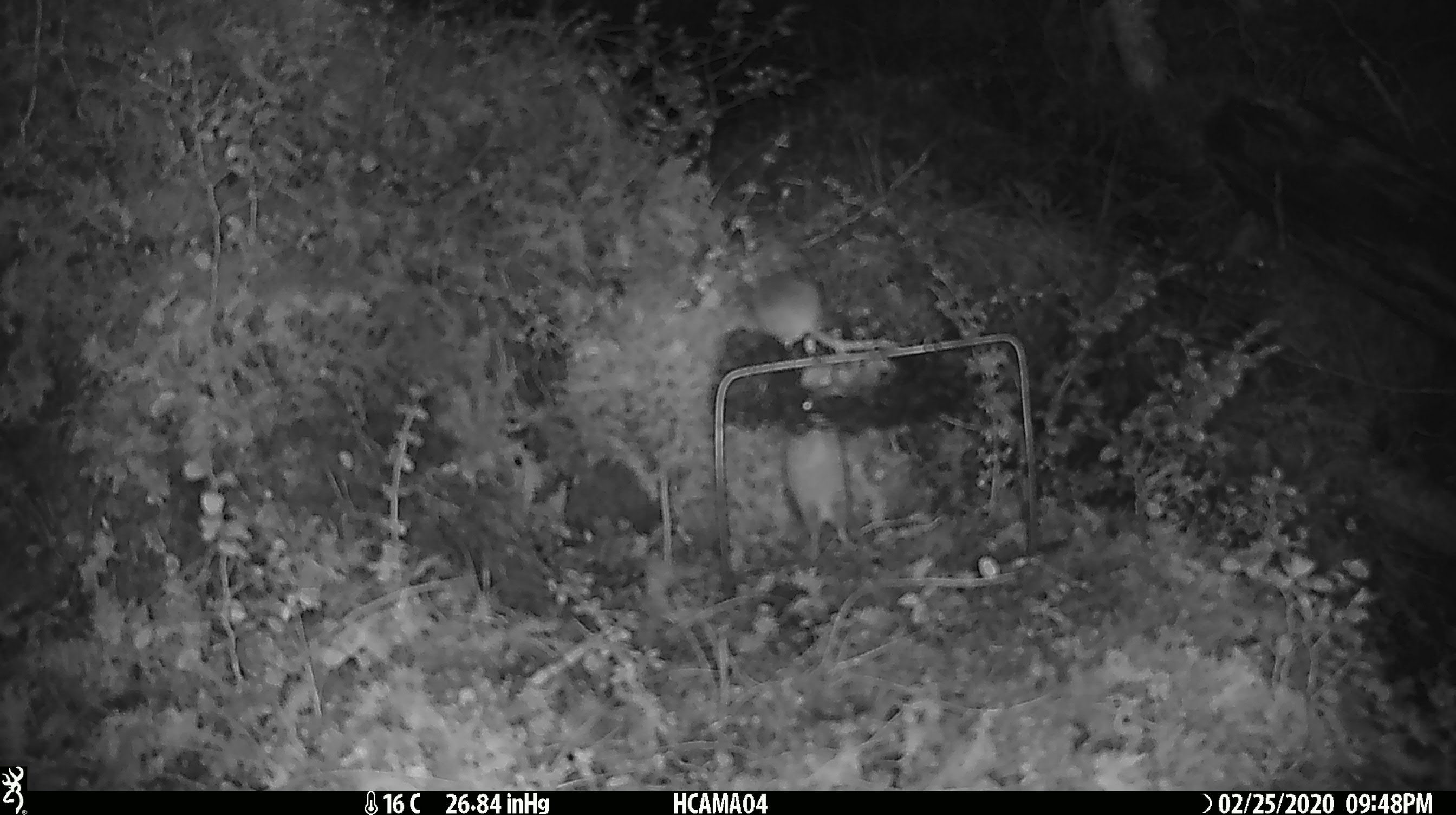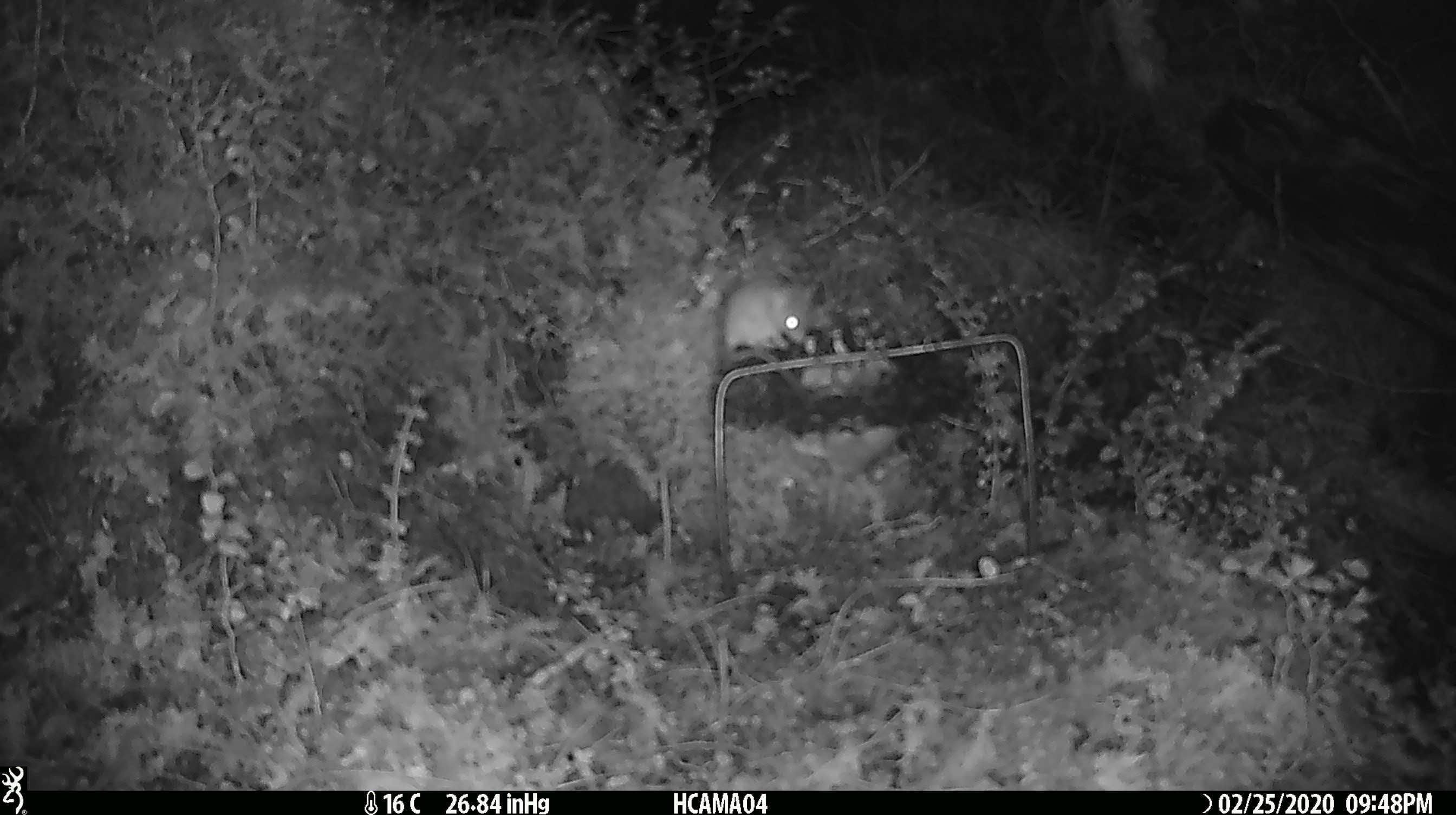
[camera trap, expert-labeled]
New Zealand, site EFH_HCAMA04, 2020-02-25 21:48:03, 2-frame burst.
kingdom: Animalia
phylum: Chordata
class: Mammalia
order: Rodentia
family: Muridae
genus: Mus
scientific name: Mus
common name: mouse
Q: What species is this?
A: Mouse (Mus).